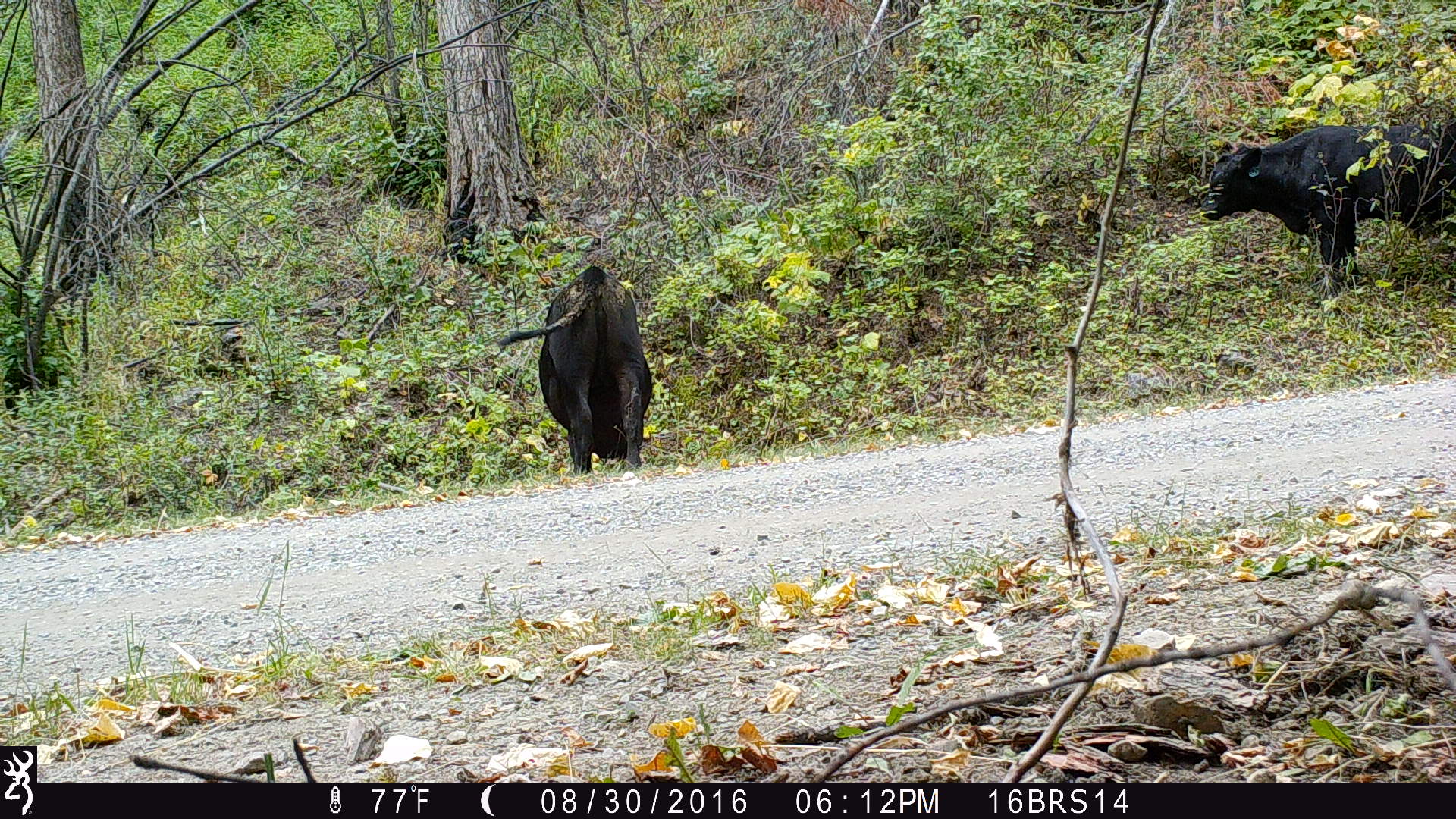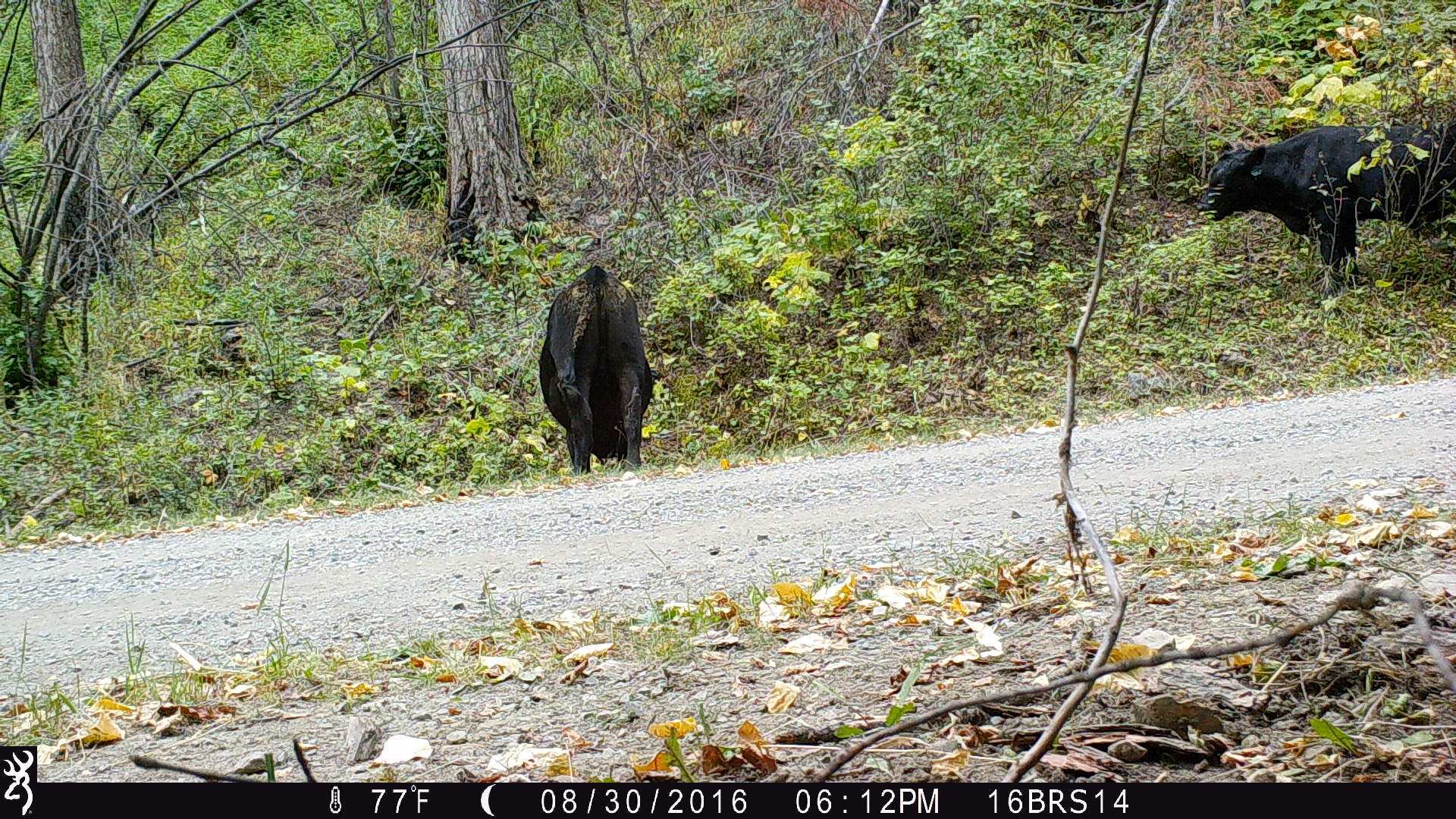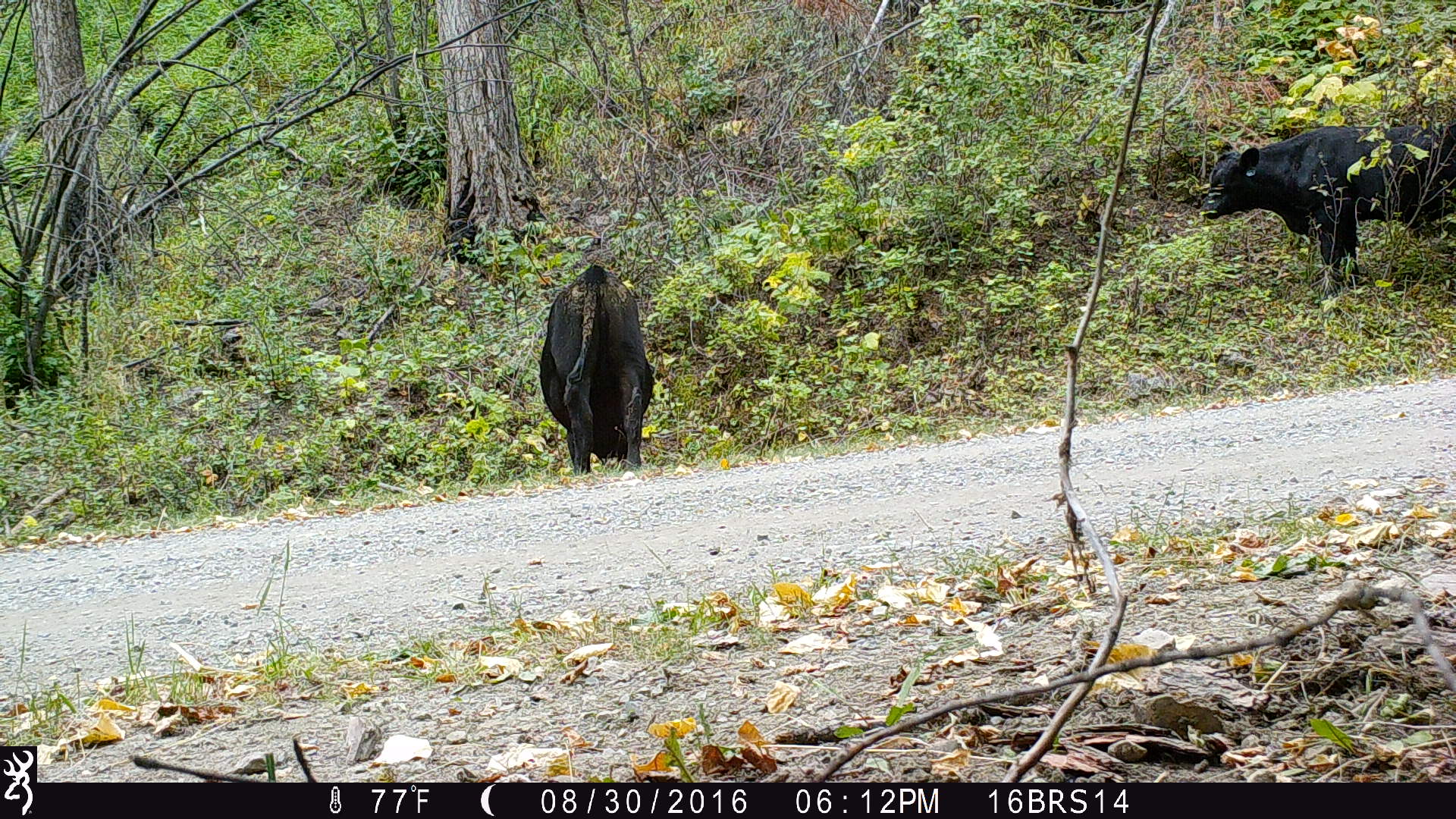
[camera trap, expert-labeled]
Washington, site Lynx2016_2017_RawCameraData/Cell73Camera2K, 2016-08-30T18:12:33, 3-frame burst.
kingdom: Animalia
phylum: Chordata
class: Mammalia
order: Artiodactyla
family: Bovidae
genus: Bos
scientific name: Bos taurus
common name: domestic cattle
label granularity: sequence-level